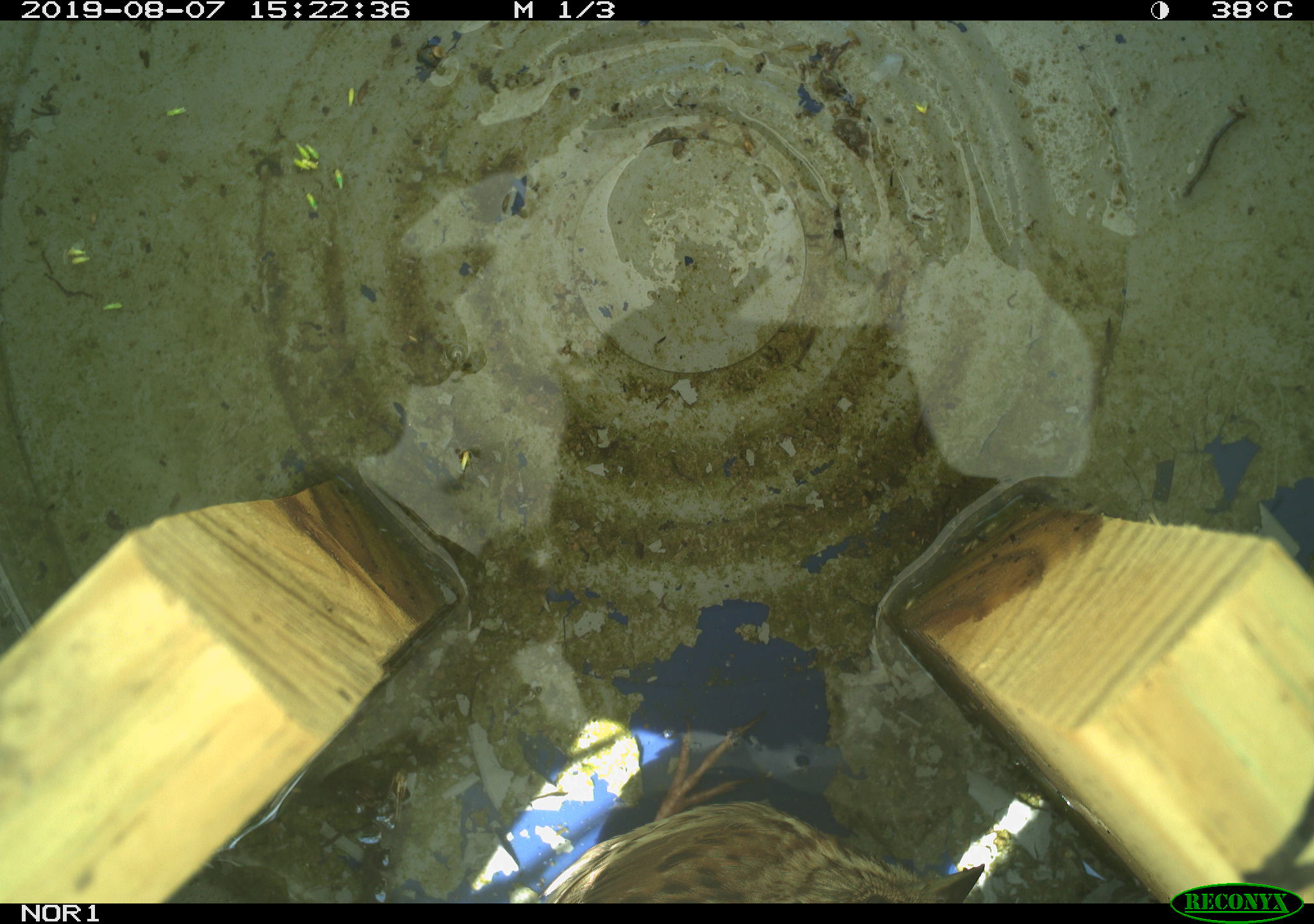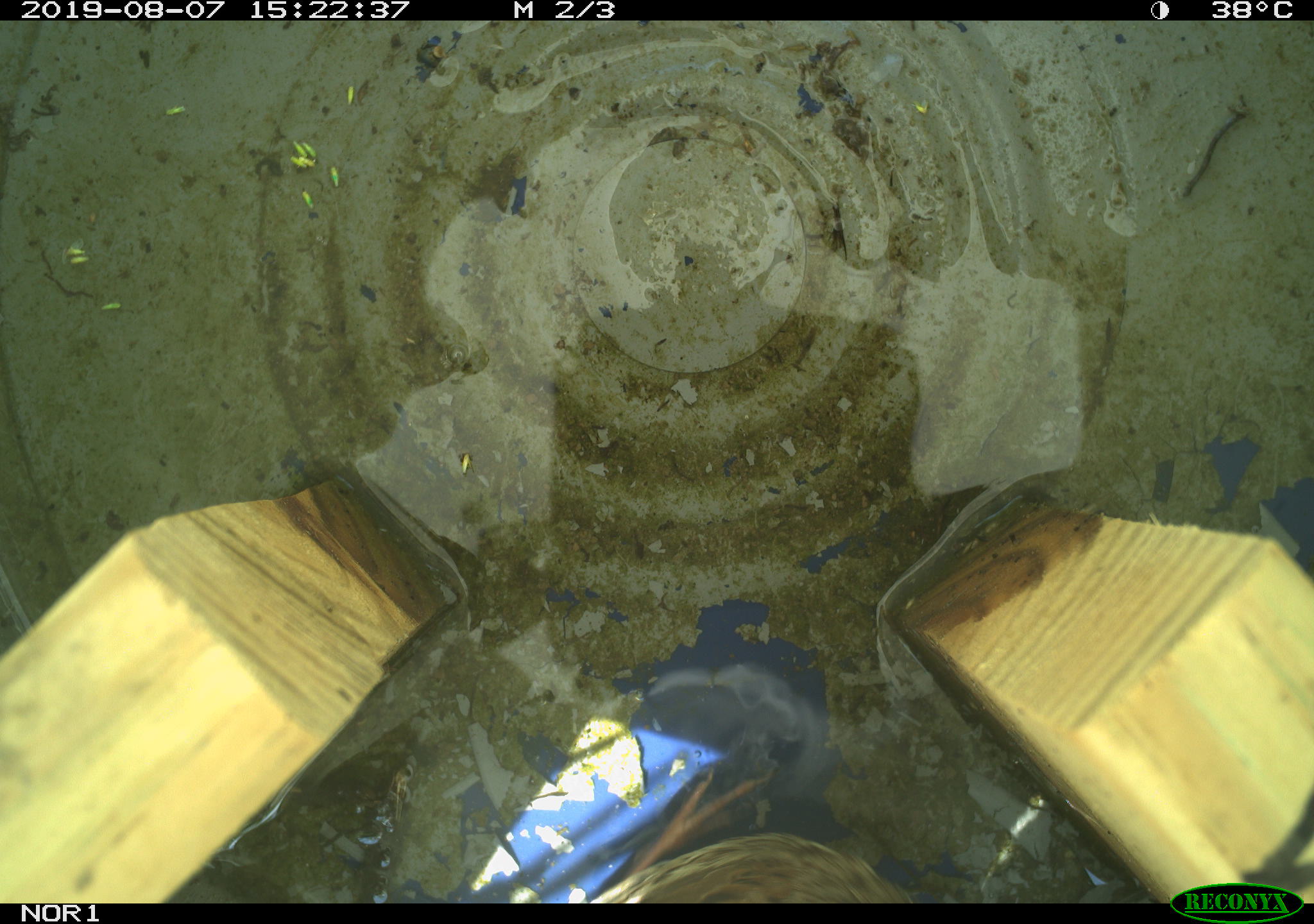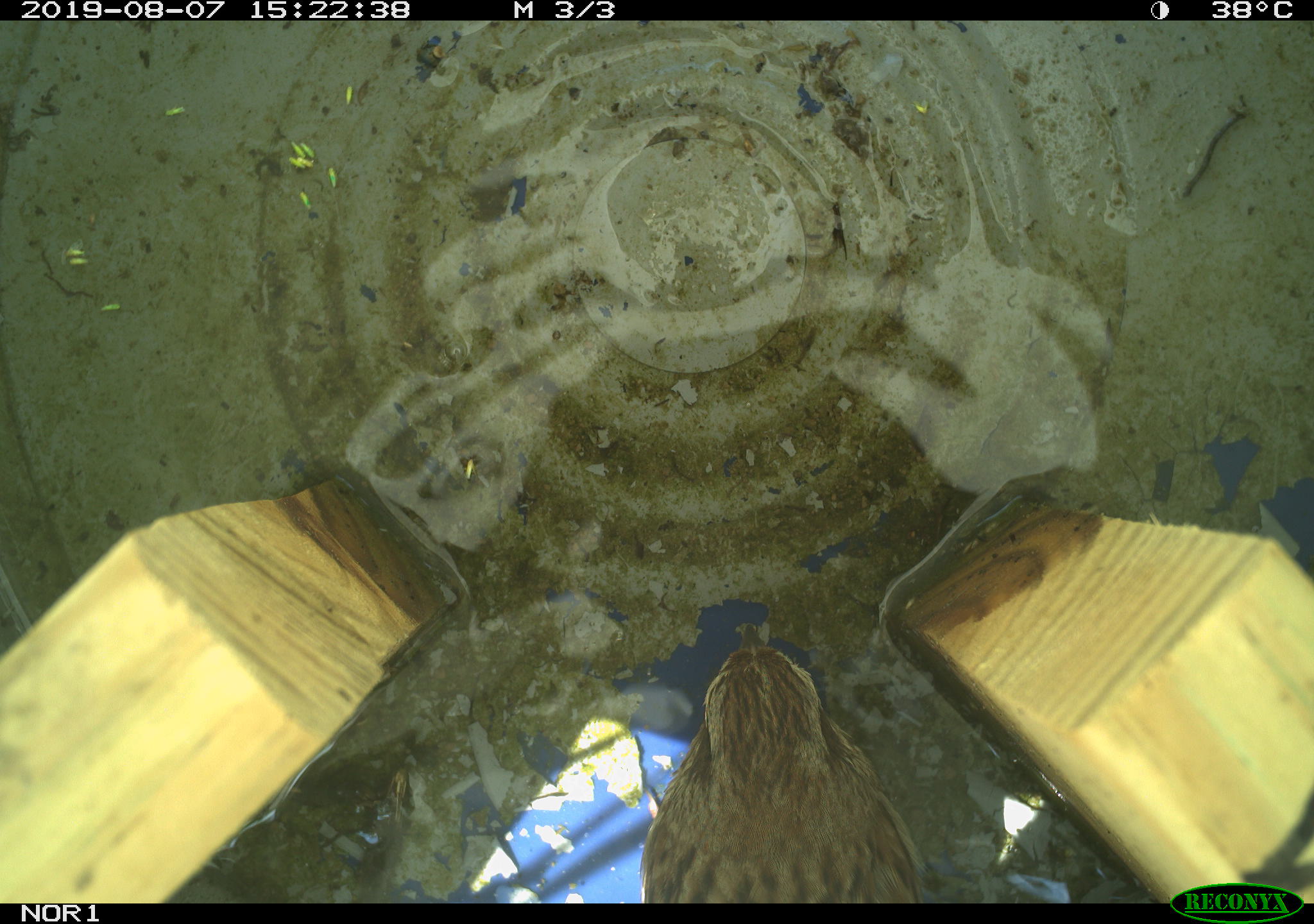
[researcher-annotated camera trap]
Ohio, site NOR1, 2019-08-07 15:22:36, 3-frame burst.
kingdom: Animalia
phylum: Chordata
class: Aves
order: Passeriformes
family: Passerellidae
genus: Melospiza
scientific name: Melospiza melodia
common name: song sparrow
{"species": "song sparrow (Melospiza melodia)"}